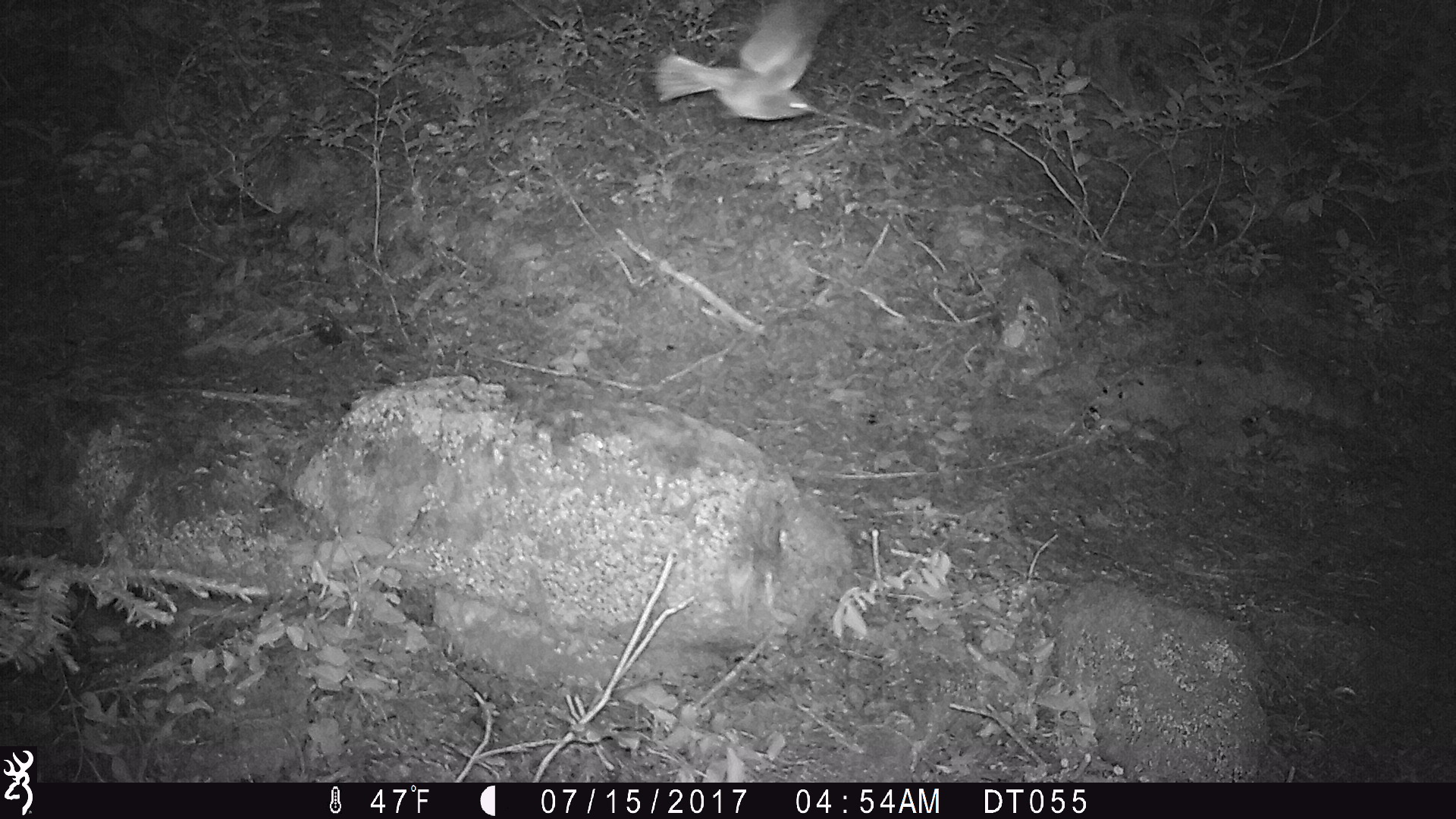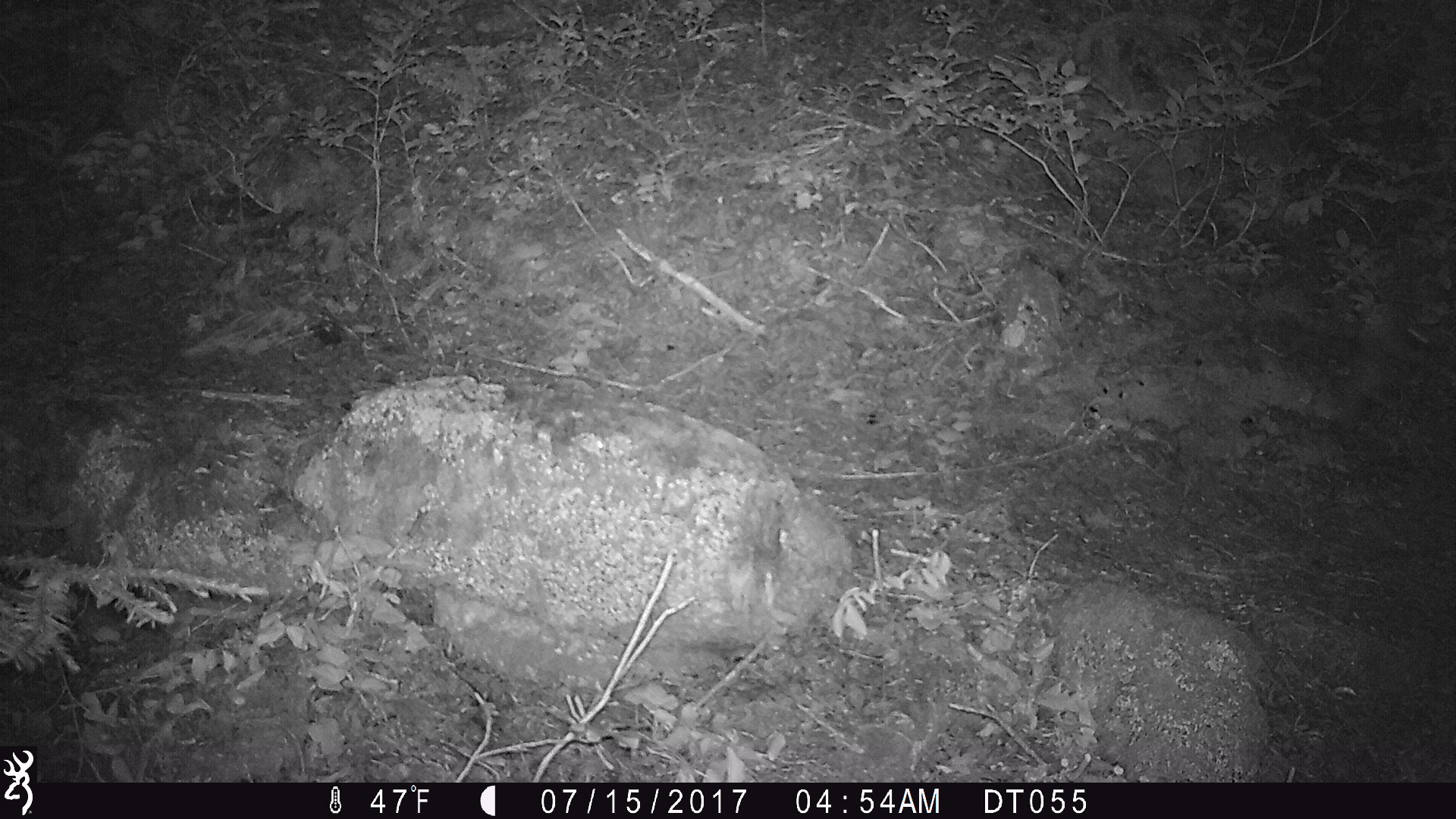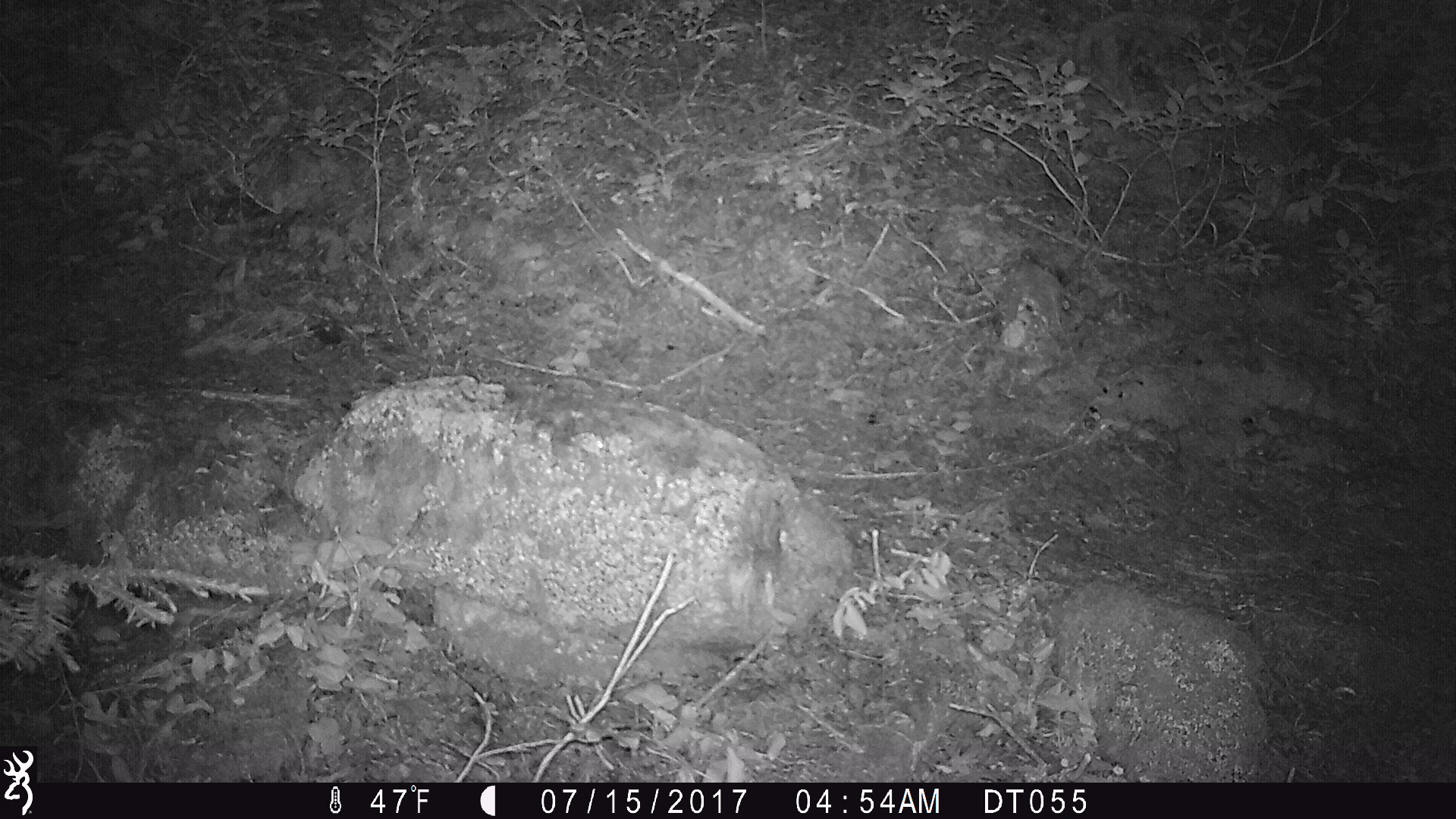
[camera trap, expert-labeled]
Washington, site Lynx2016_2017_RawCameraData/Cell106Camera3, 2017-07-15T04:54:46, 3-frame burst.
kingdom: Animalia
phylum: Chordata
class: Aves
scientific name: Aves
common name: birds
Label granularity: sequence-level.